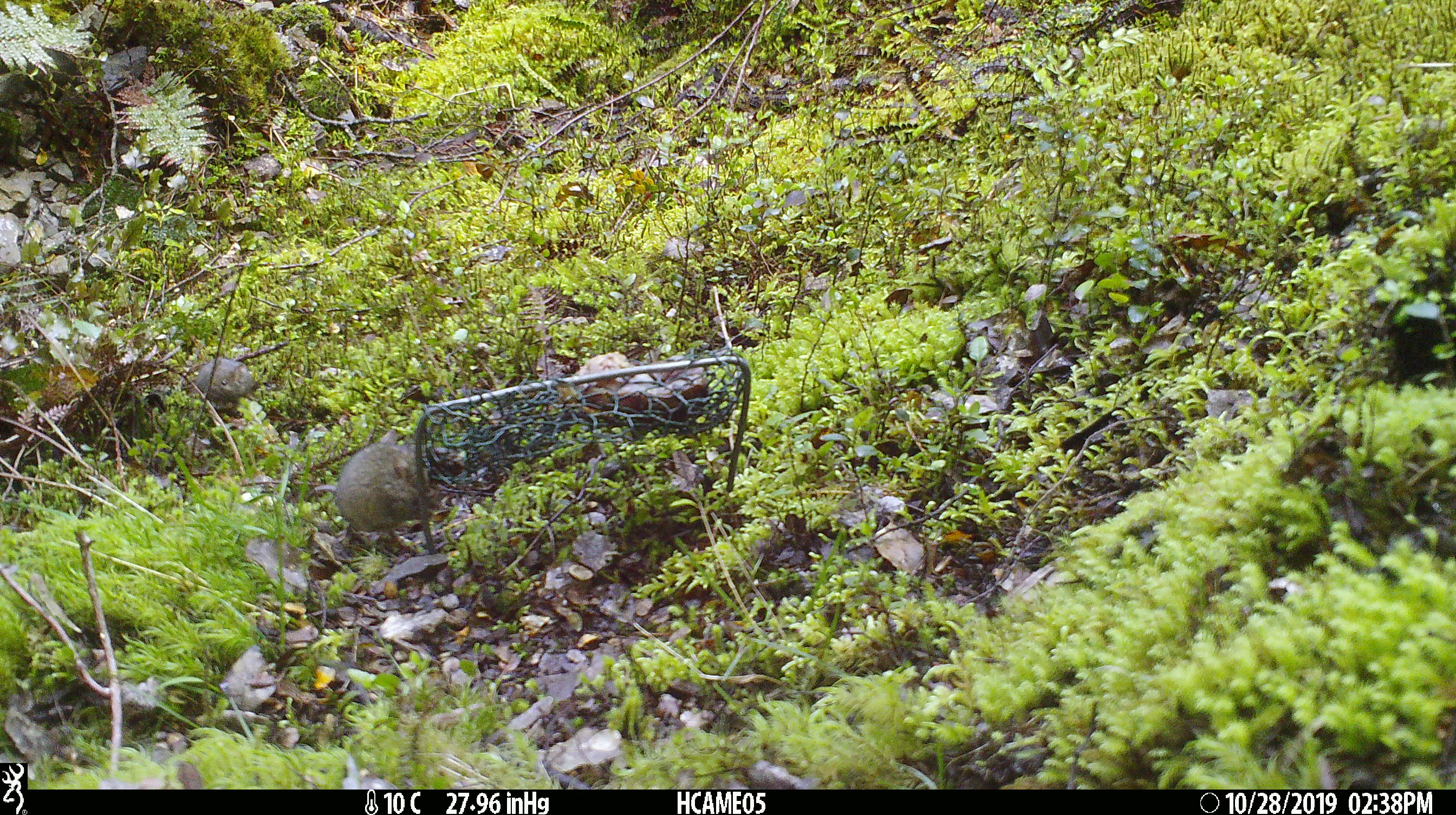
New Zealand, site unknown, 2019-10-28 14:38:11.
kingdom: Animalia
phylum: Chordata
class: Mammalia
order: Rodentia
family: Muridae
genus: Mus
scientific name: Mus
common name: mouse